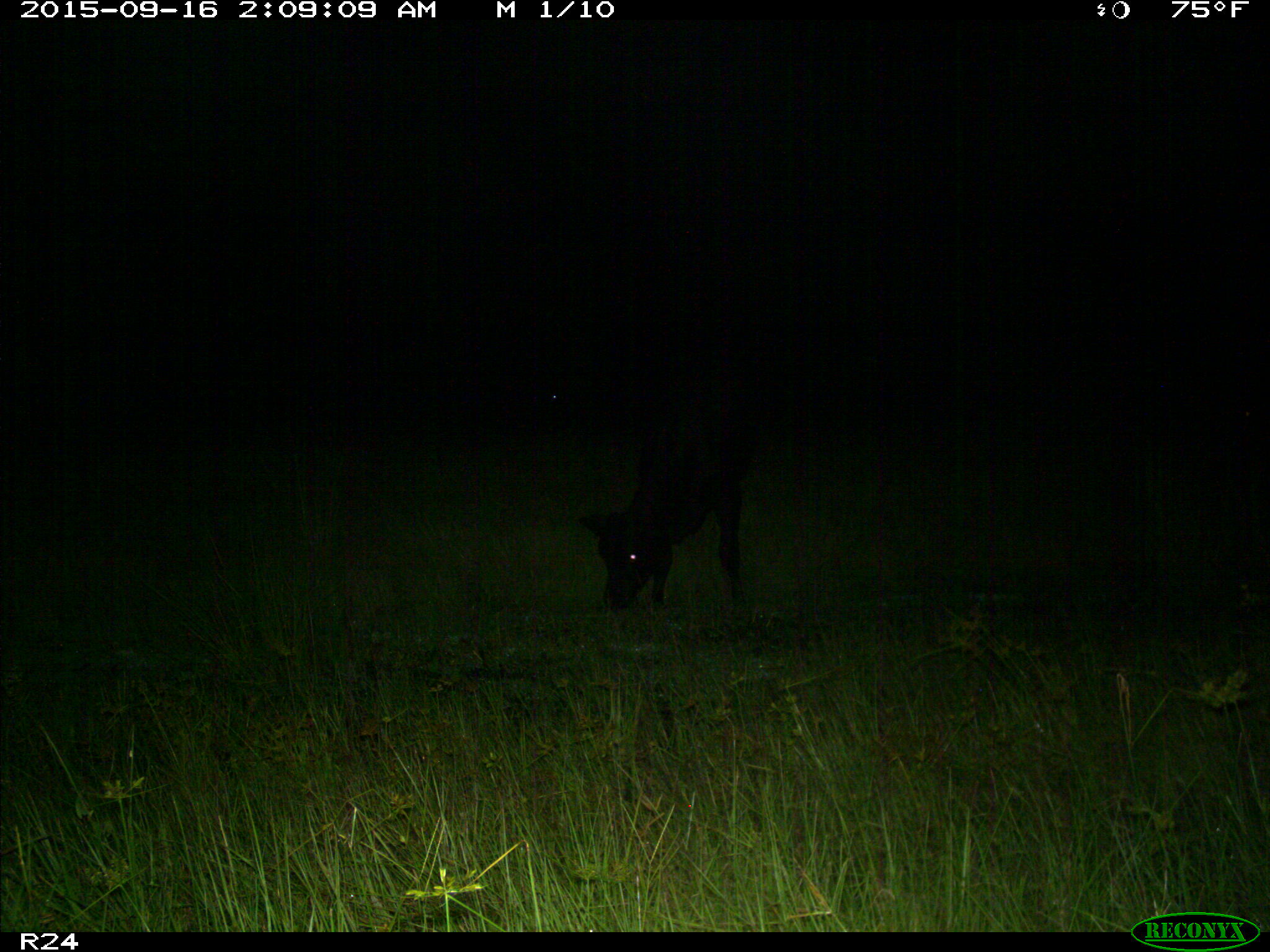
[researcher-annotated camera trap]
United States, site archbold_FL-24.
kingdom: Animalia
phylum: Chordata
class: Mammalia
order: Artiodactyla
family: Bovidae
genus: Bos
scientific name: Bos taurus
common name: domestic cow